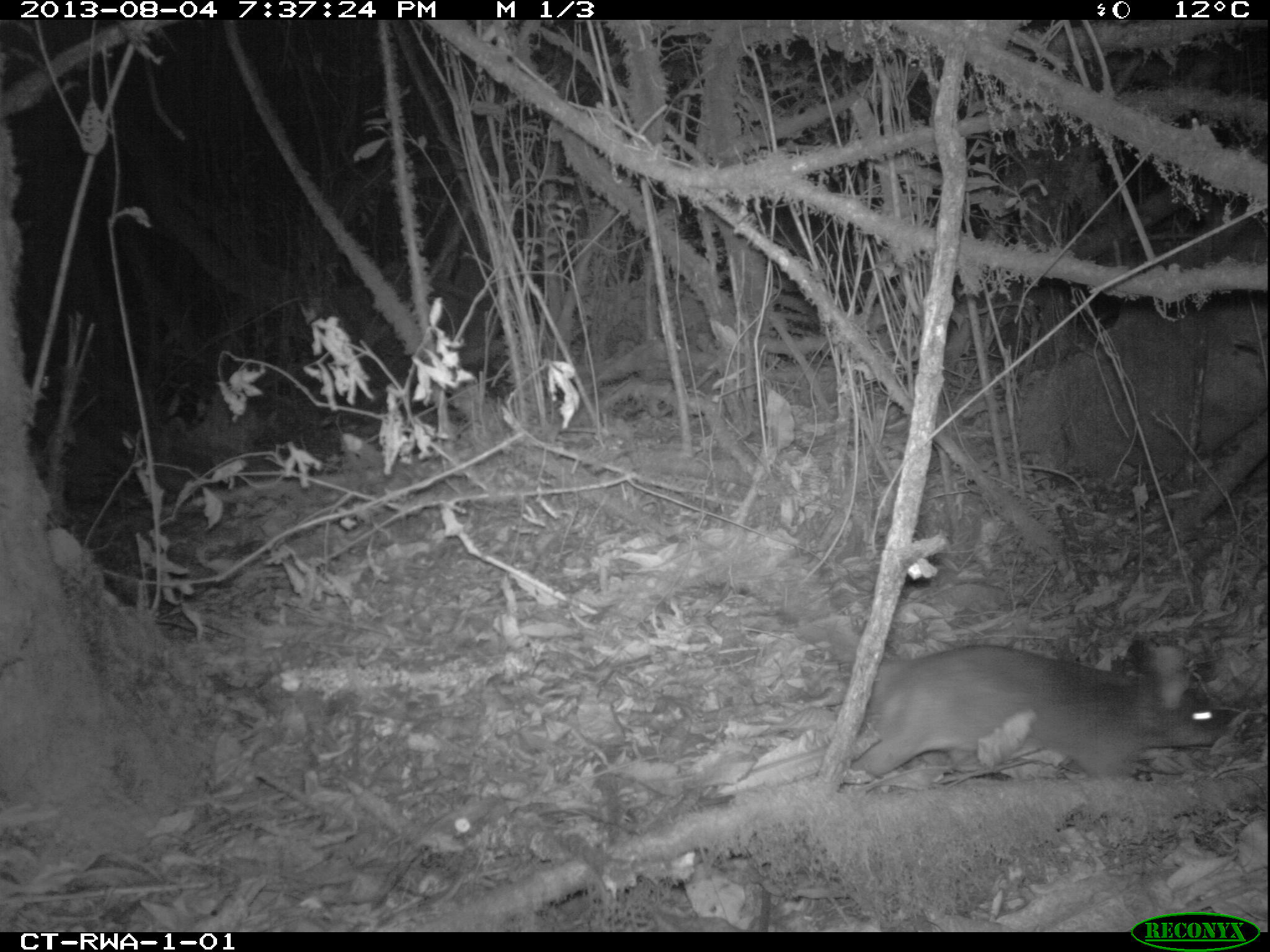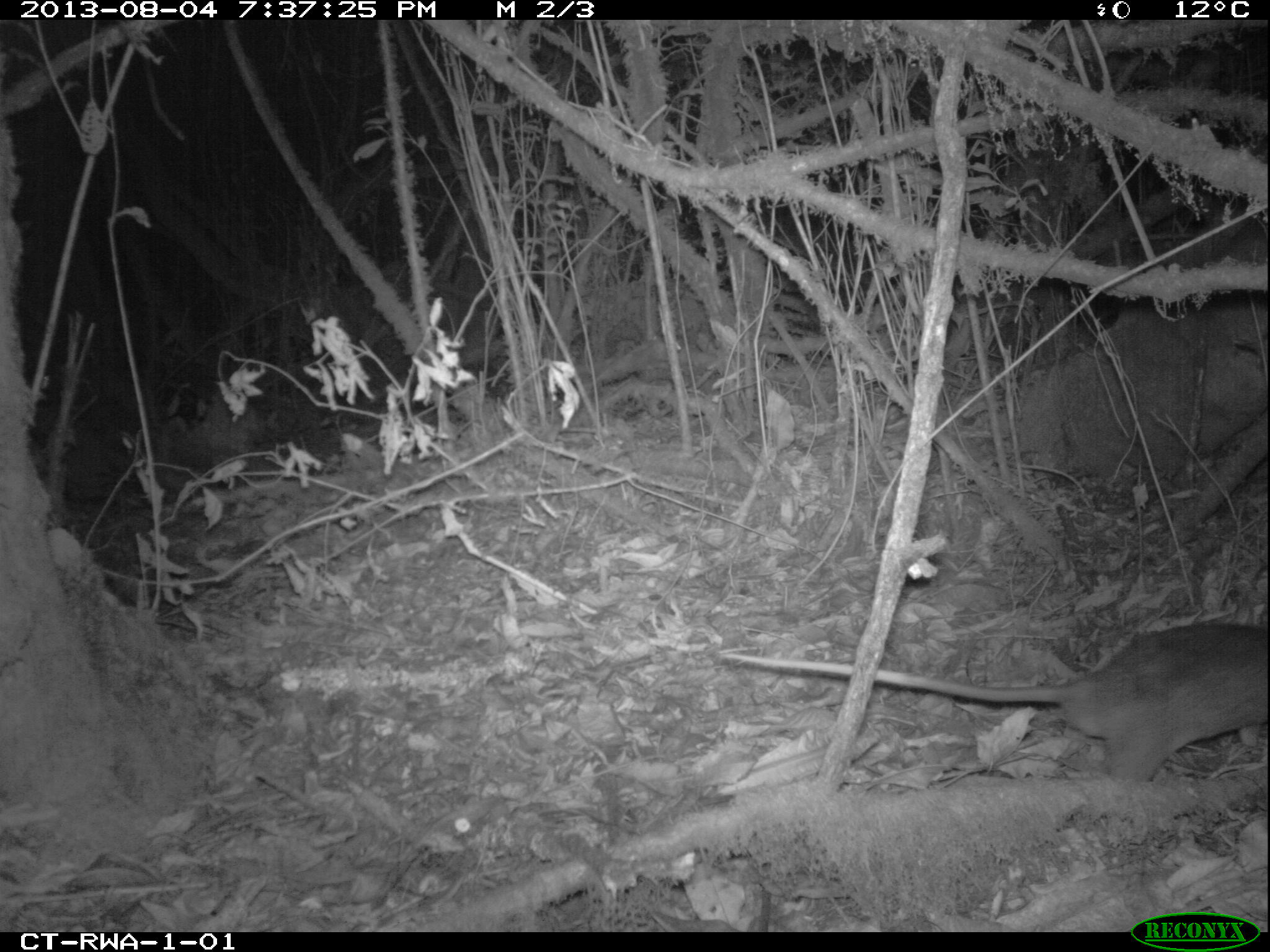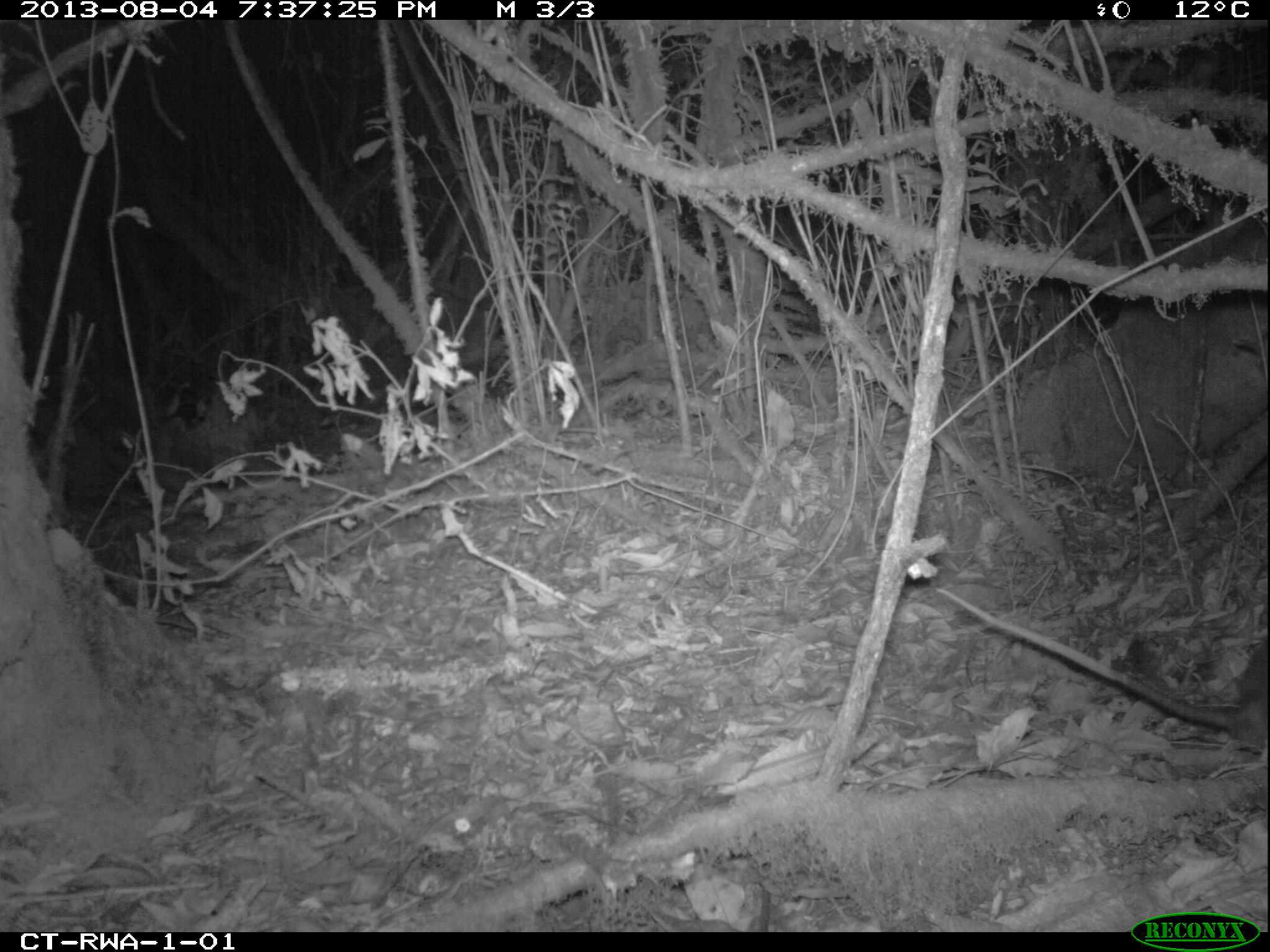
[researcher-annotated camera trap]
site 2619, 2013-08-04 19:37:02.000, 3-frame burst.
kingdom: Animalia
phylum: Chordata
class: Mammalia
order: Rodentia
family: Nesomyidae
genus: Cricetomys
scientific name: Cricetomys gambianus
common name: african giant pouched rat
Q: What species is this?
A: Cricetomys gambianus (african giant pouched rat).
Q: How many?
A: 1.